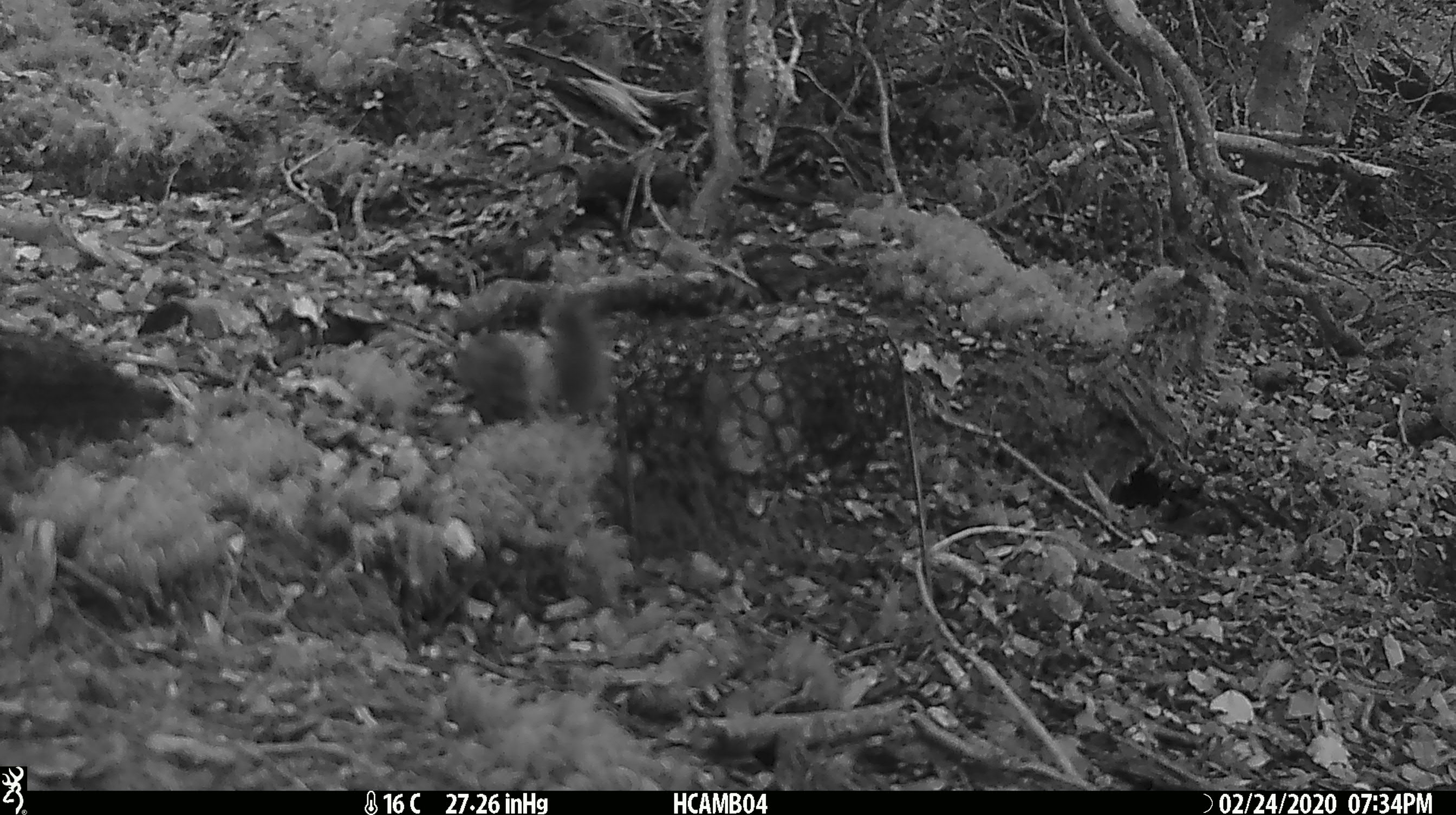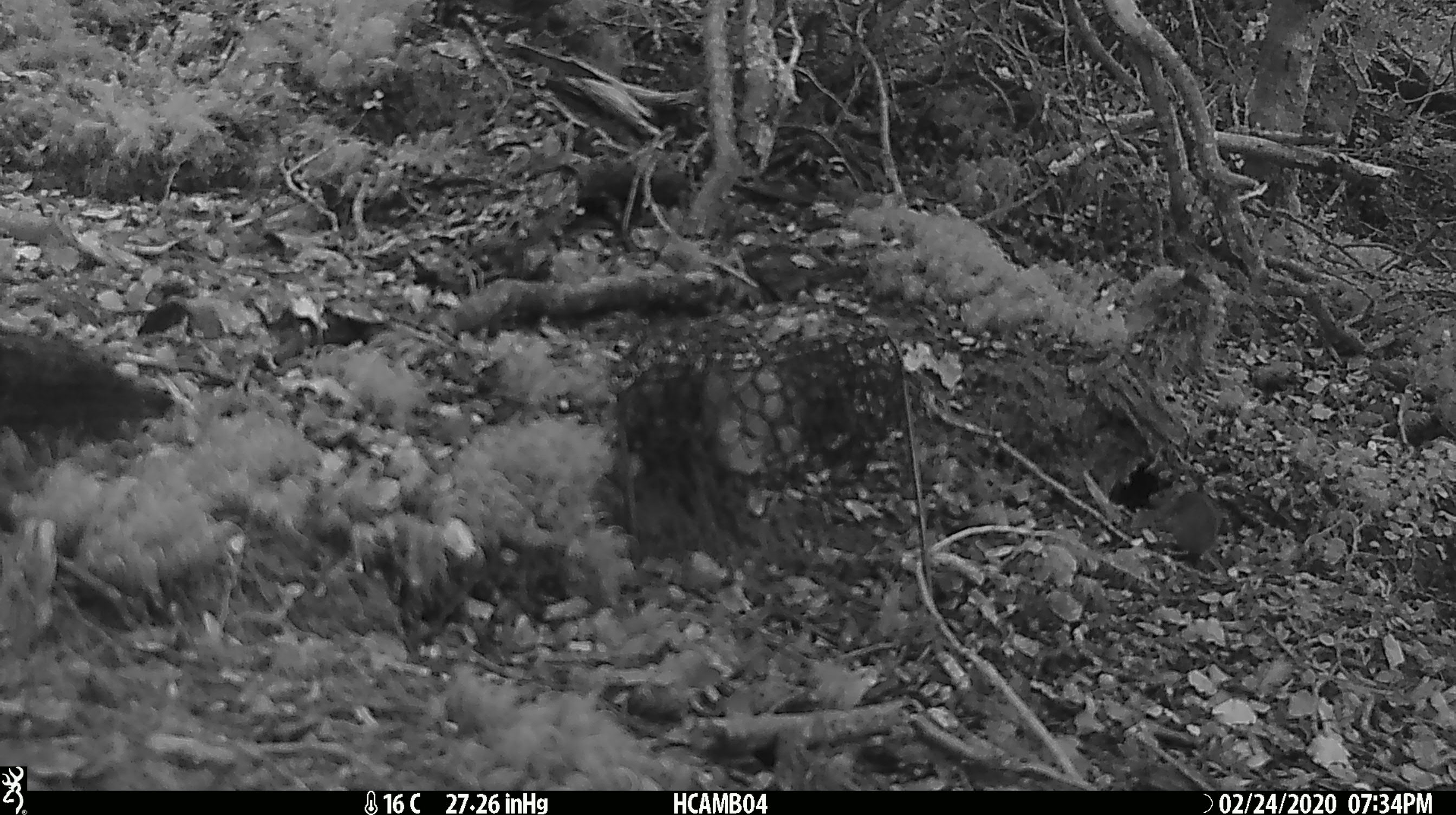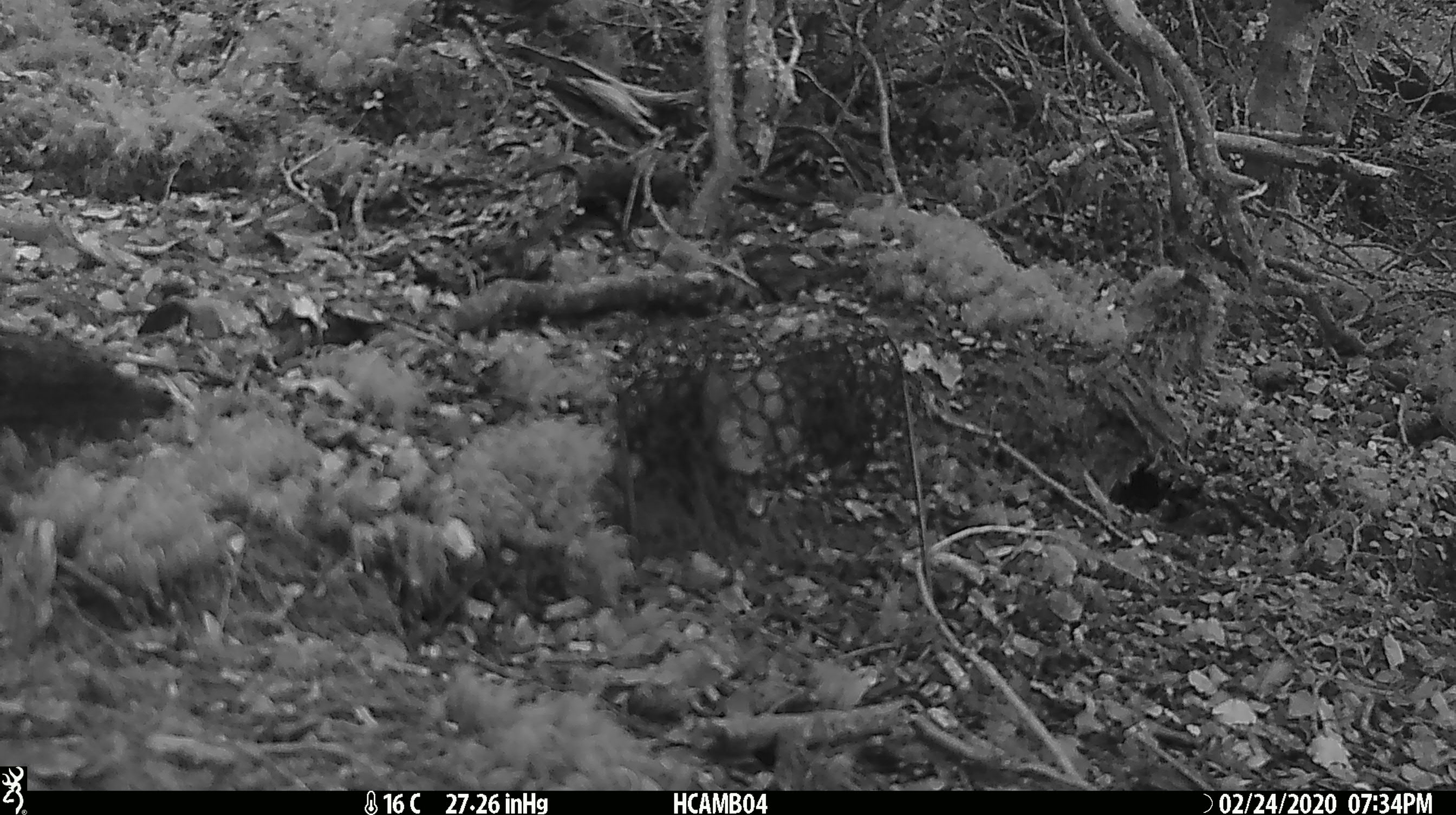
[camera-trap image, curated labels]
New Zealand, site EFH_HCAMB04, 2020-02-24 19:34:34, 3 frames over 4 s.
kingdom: Animalia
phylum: Chordata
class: Mammalia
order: Rodentia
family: Muridae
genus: Mus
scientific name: Mus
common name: mouse